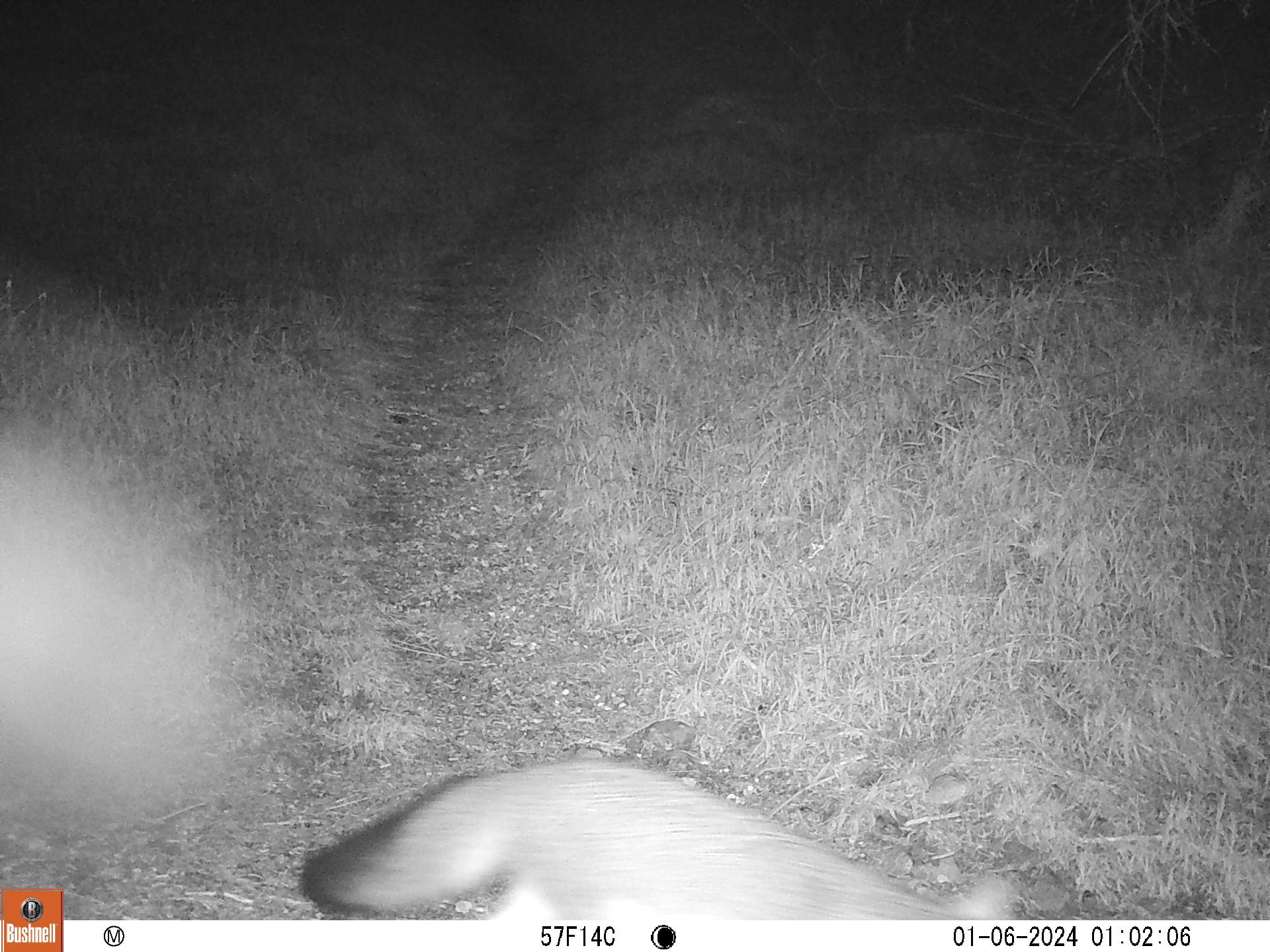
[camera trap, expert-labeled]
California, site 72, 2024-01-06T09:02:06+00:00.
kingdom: Animalia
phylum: Chordata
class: Mammalia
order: Carnivora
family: Canidae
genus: Urocyon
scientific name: Urocyon cinereoargenteus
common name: gray fox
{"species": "gray fox (Urocyon cinereoargenteus)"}